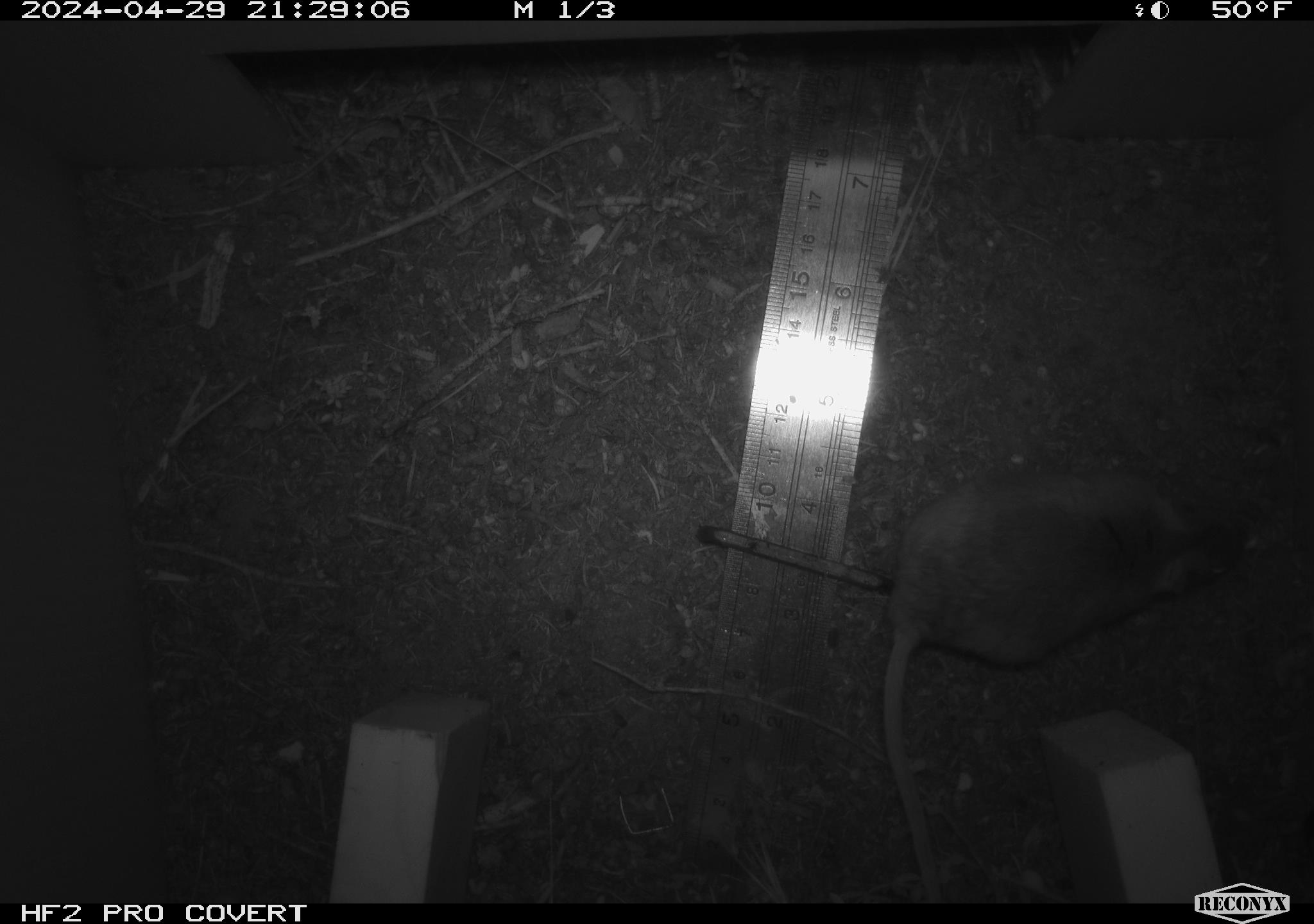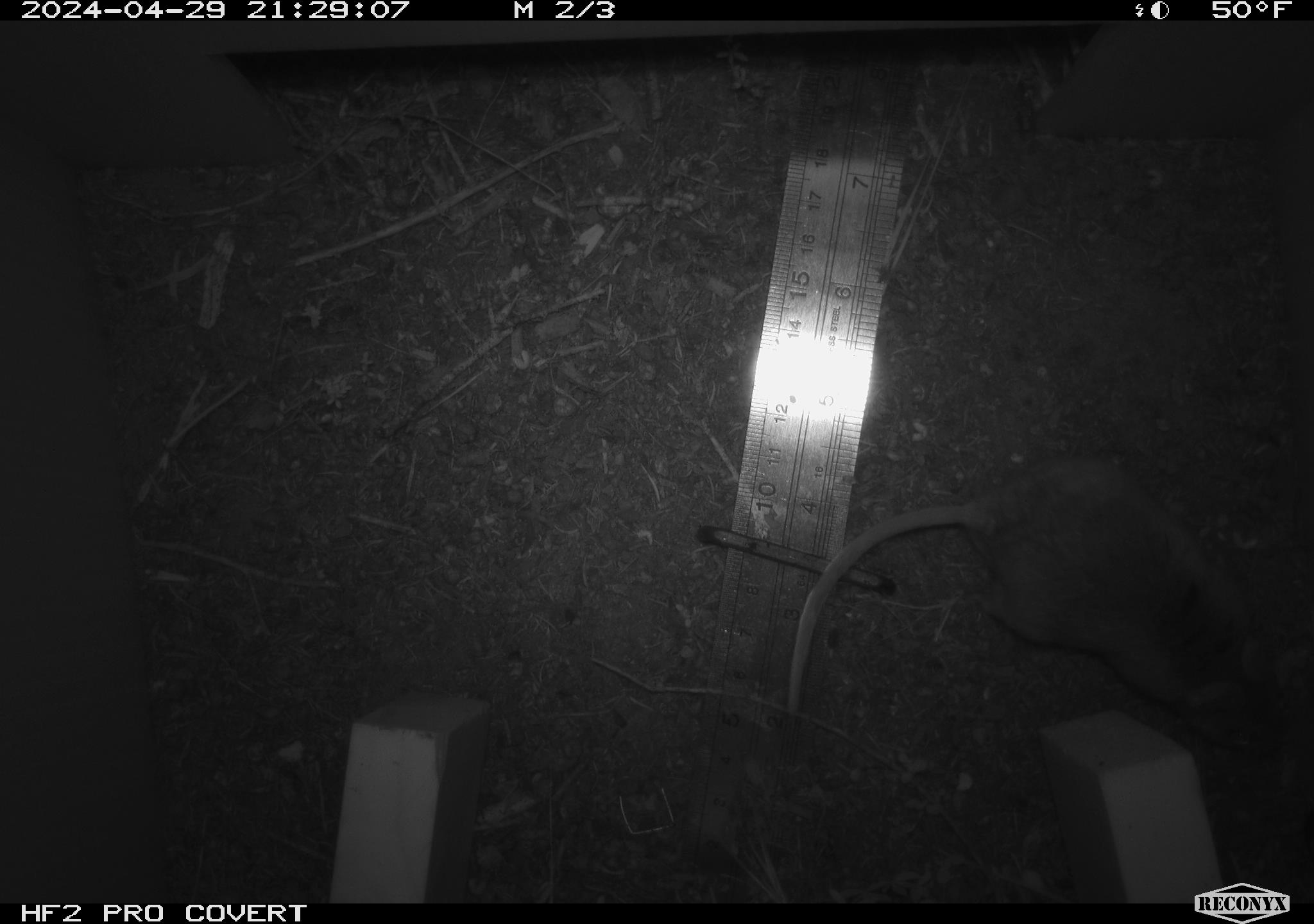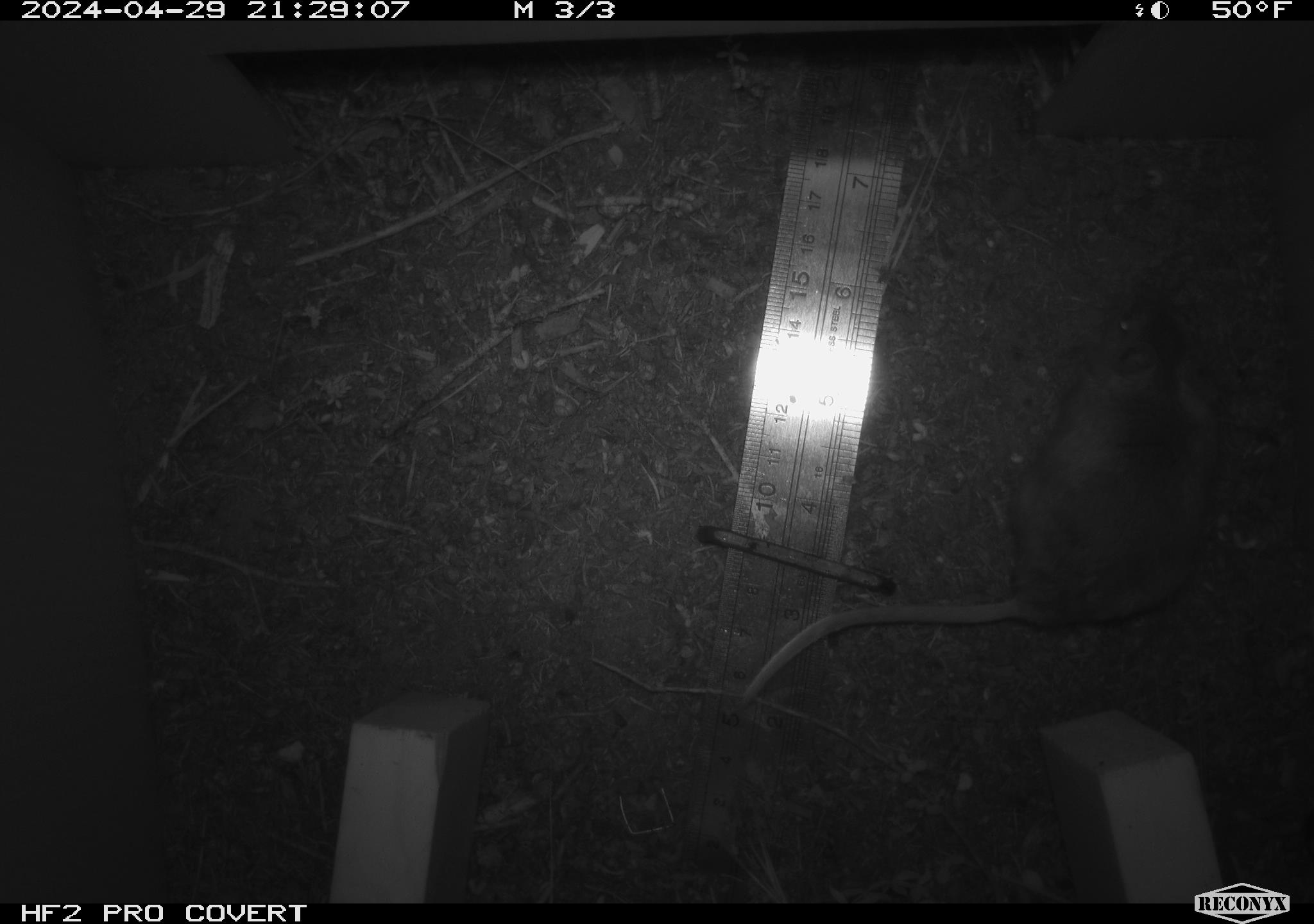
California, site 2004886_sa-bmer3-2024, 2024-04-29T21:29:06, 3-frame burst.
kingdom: Animalia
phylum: Chordata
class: Mammalia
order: Rodentia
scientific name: Rodentia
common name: mouse species